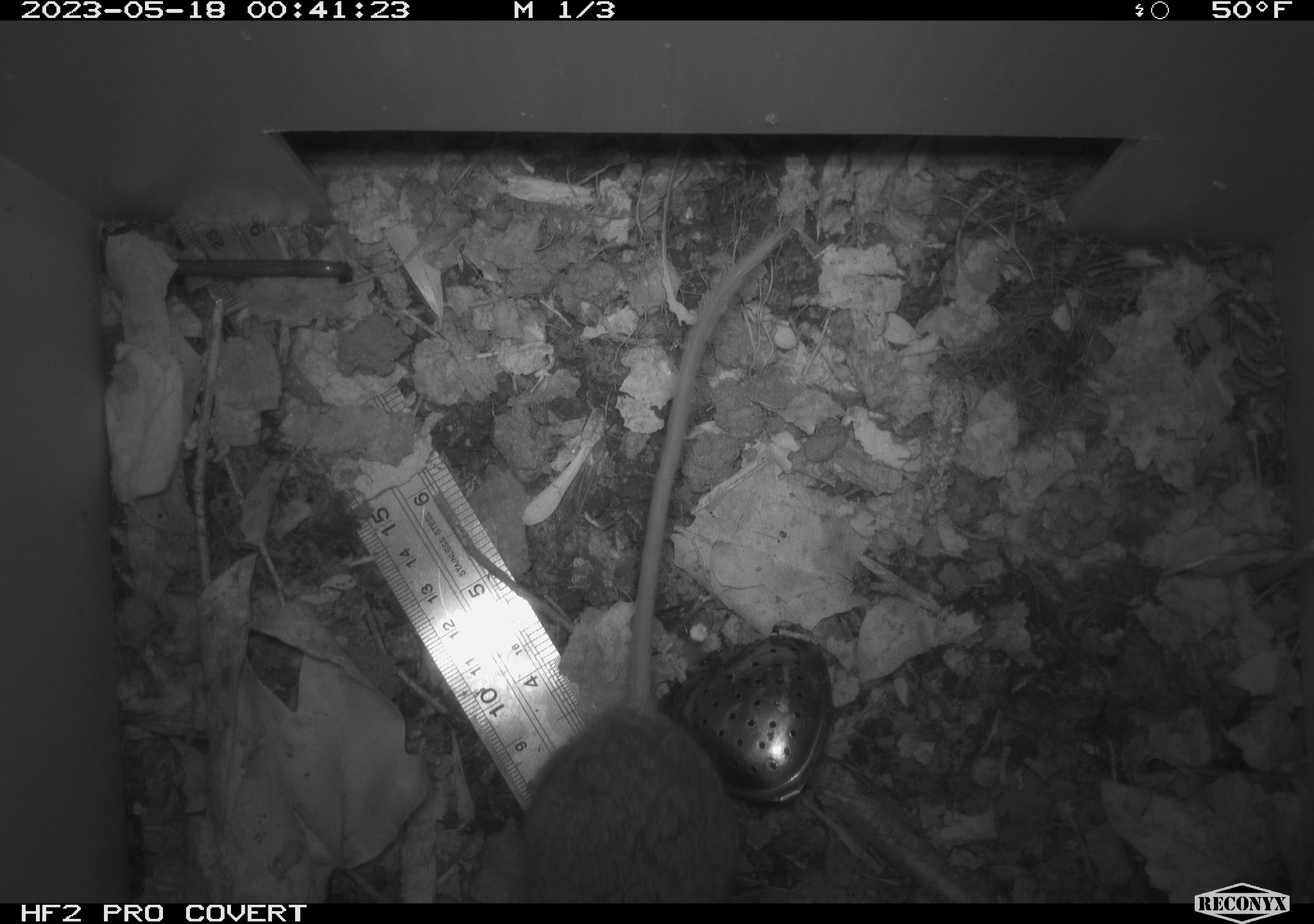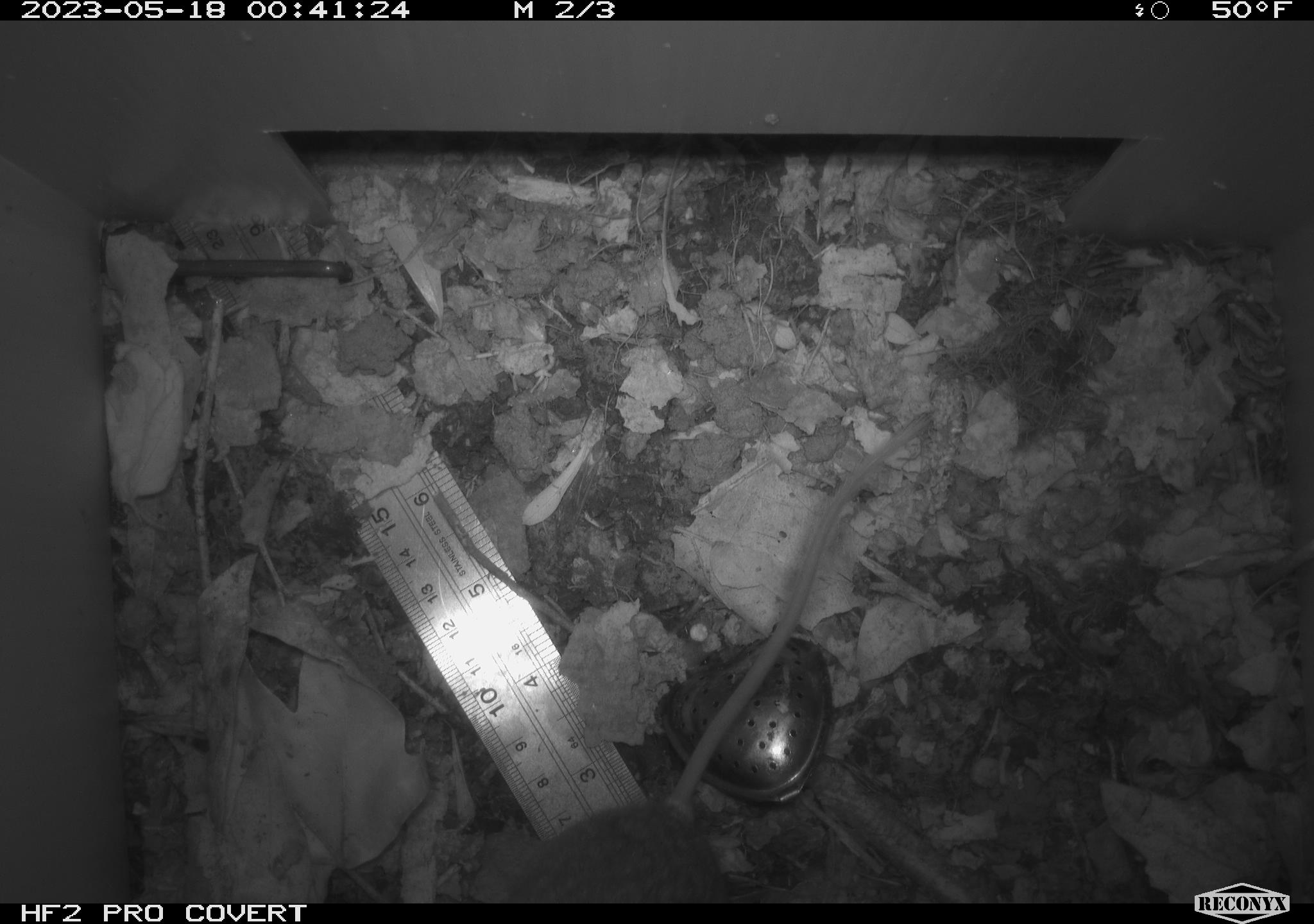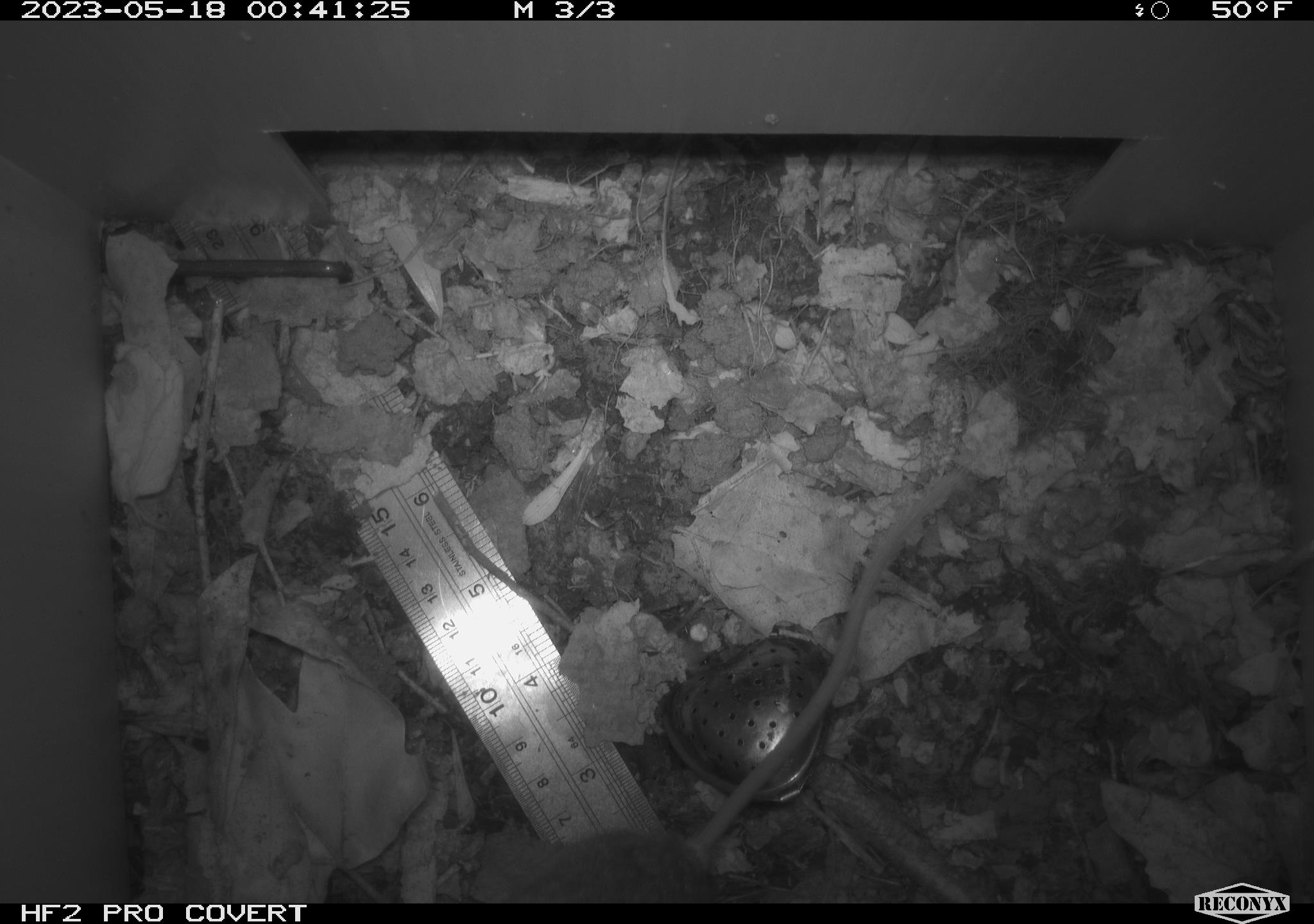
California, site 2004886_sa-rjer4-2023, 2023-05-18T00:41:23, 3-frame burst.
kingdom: Animalia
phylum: Chordata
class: Mammalia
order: Rodentia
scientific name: Rodentia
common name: mouse species